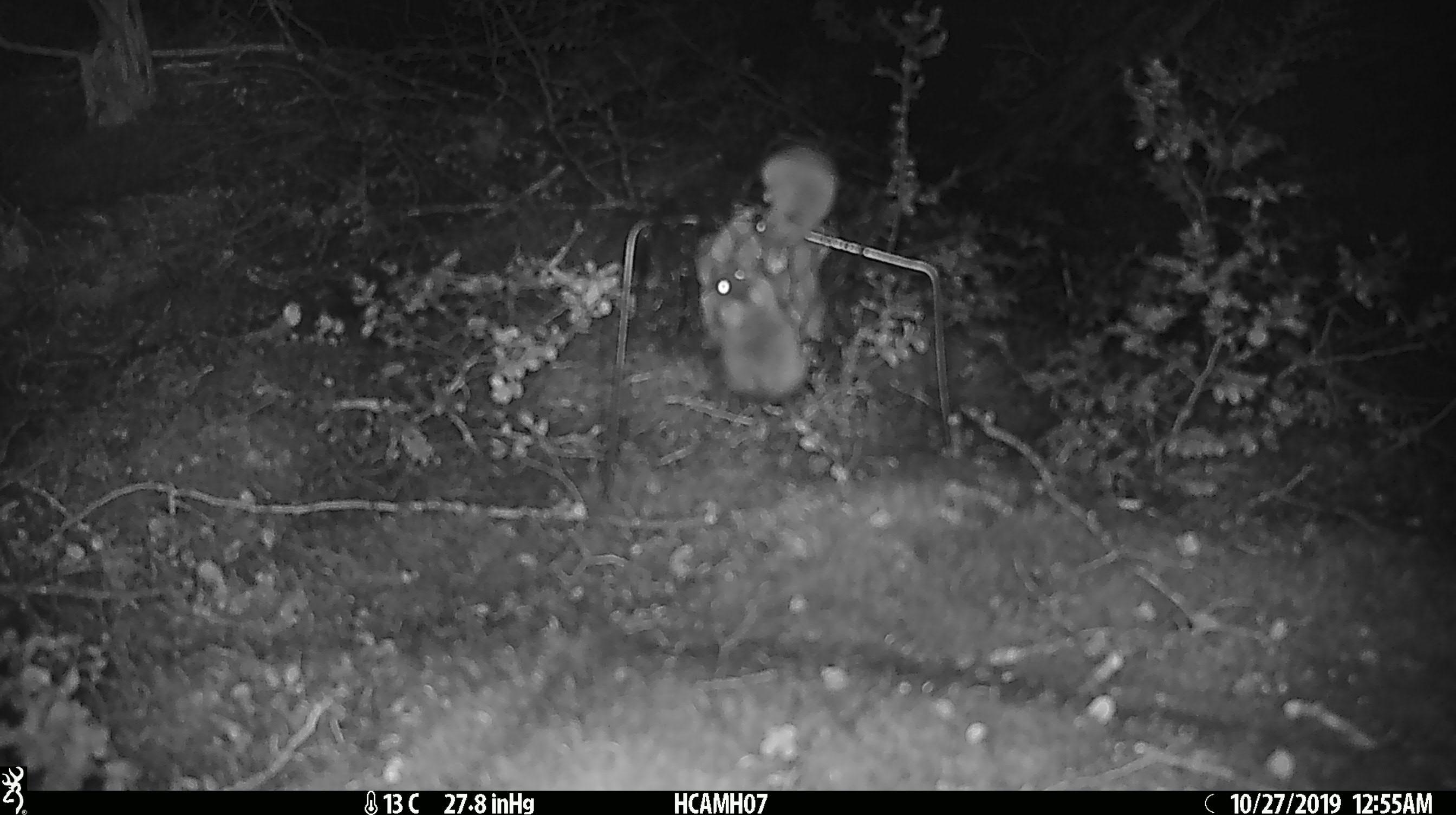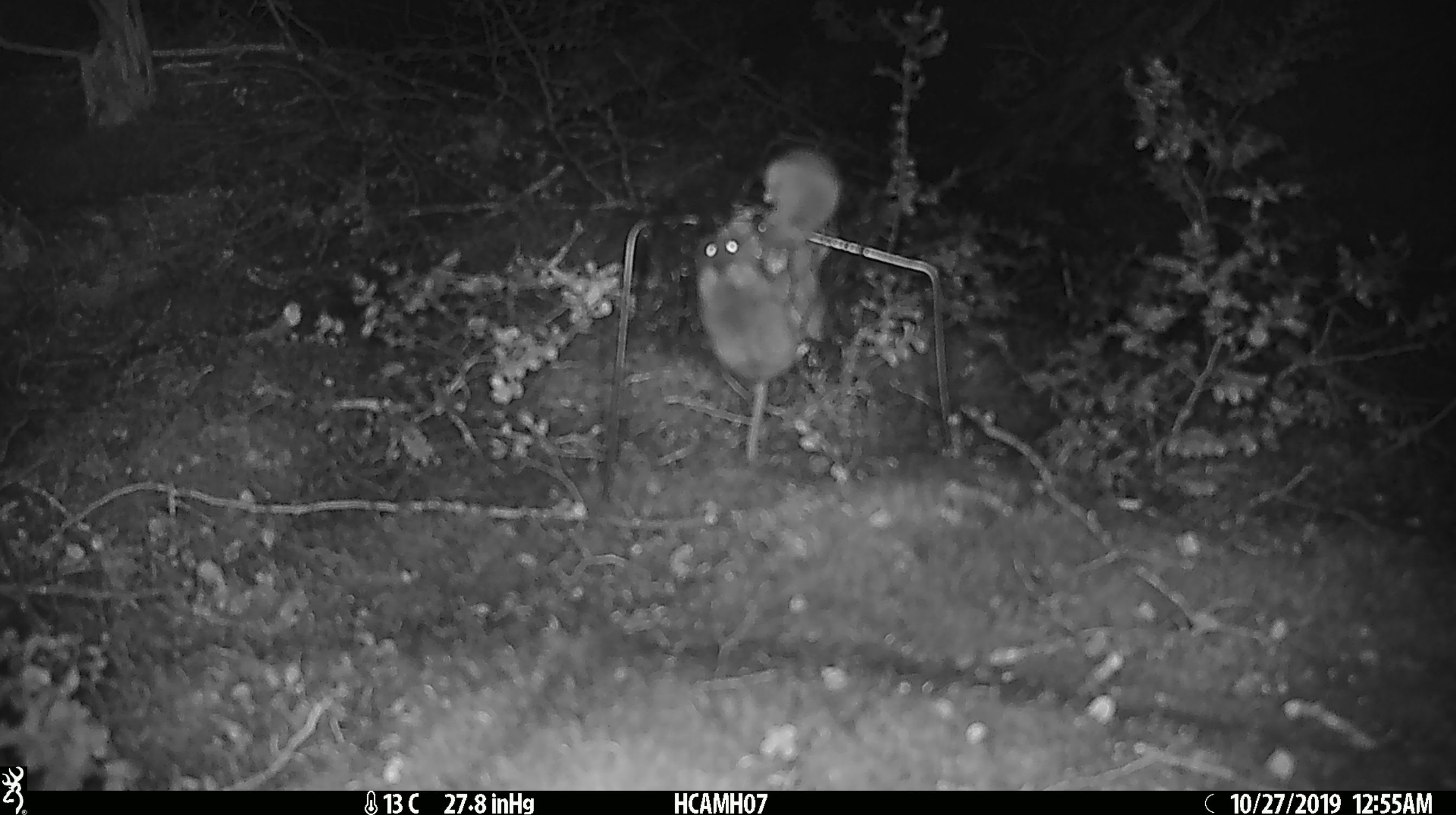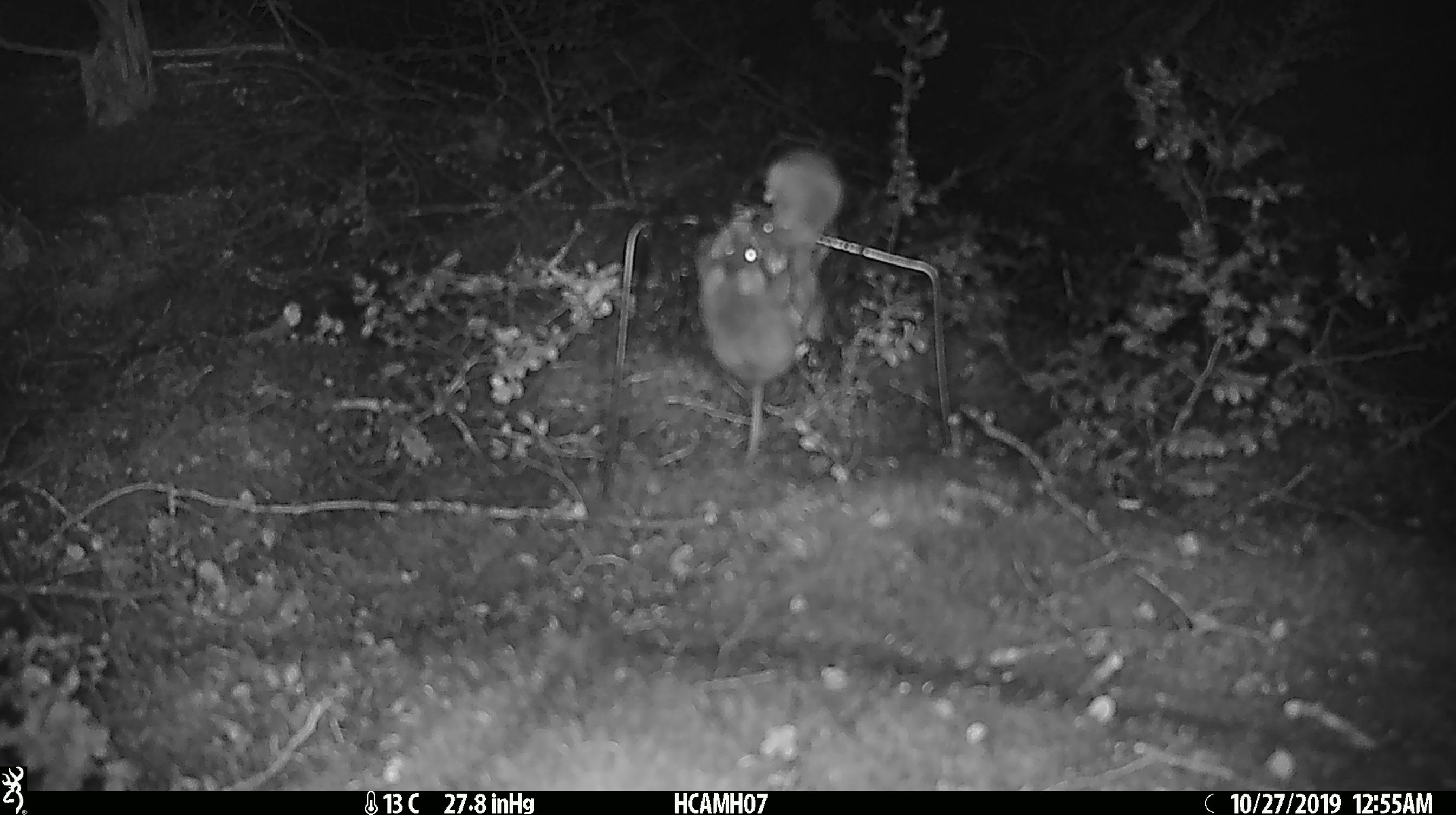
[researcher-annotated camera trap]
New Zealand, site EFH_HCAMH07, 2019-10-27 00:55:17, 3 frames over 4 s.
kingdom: Animalia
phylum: Chordata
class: Mammalia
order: Rodentia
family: Muridae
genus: Mus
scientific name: Mus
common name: mouse